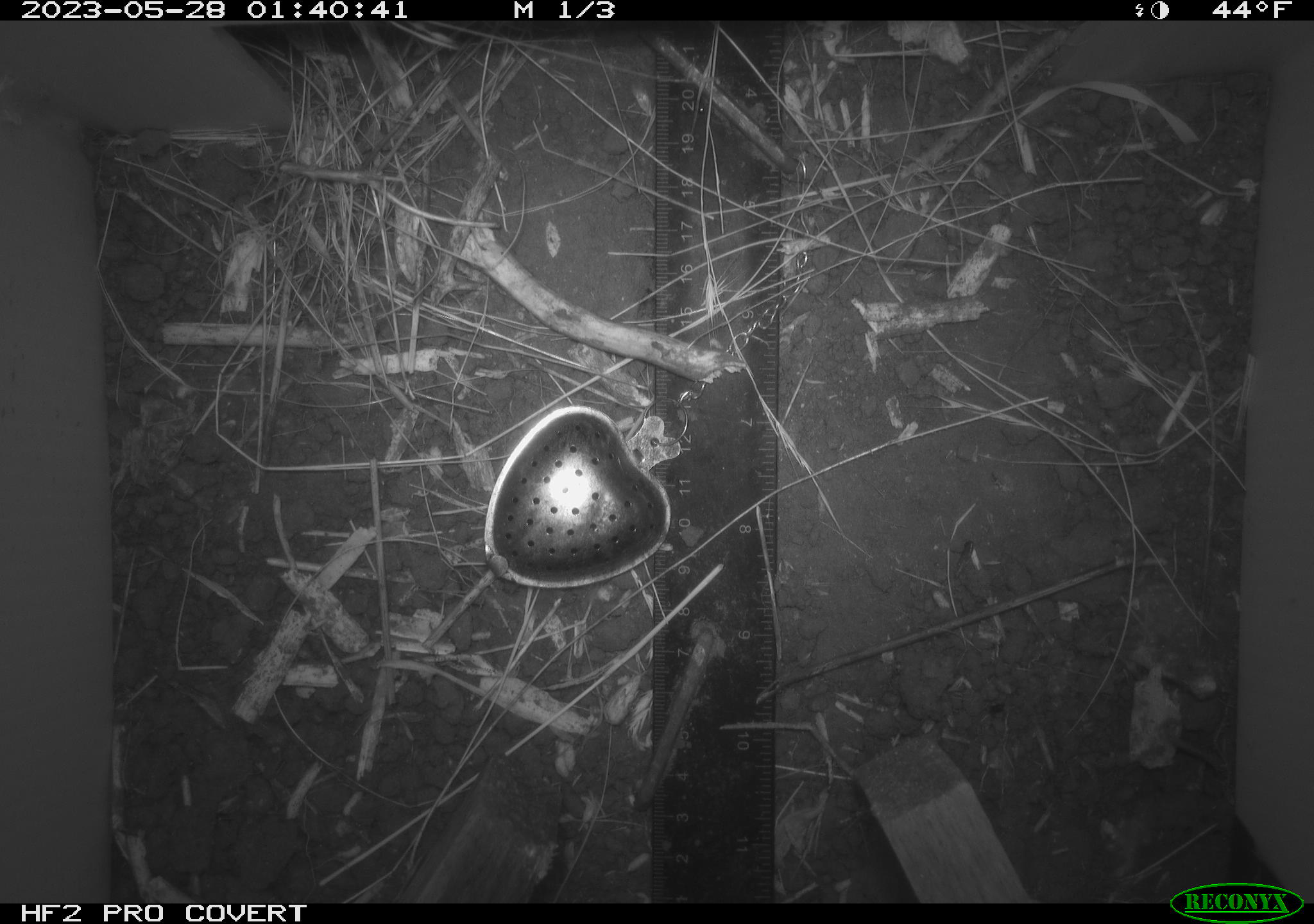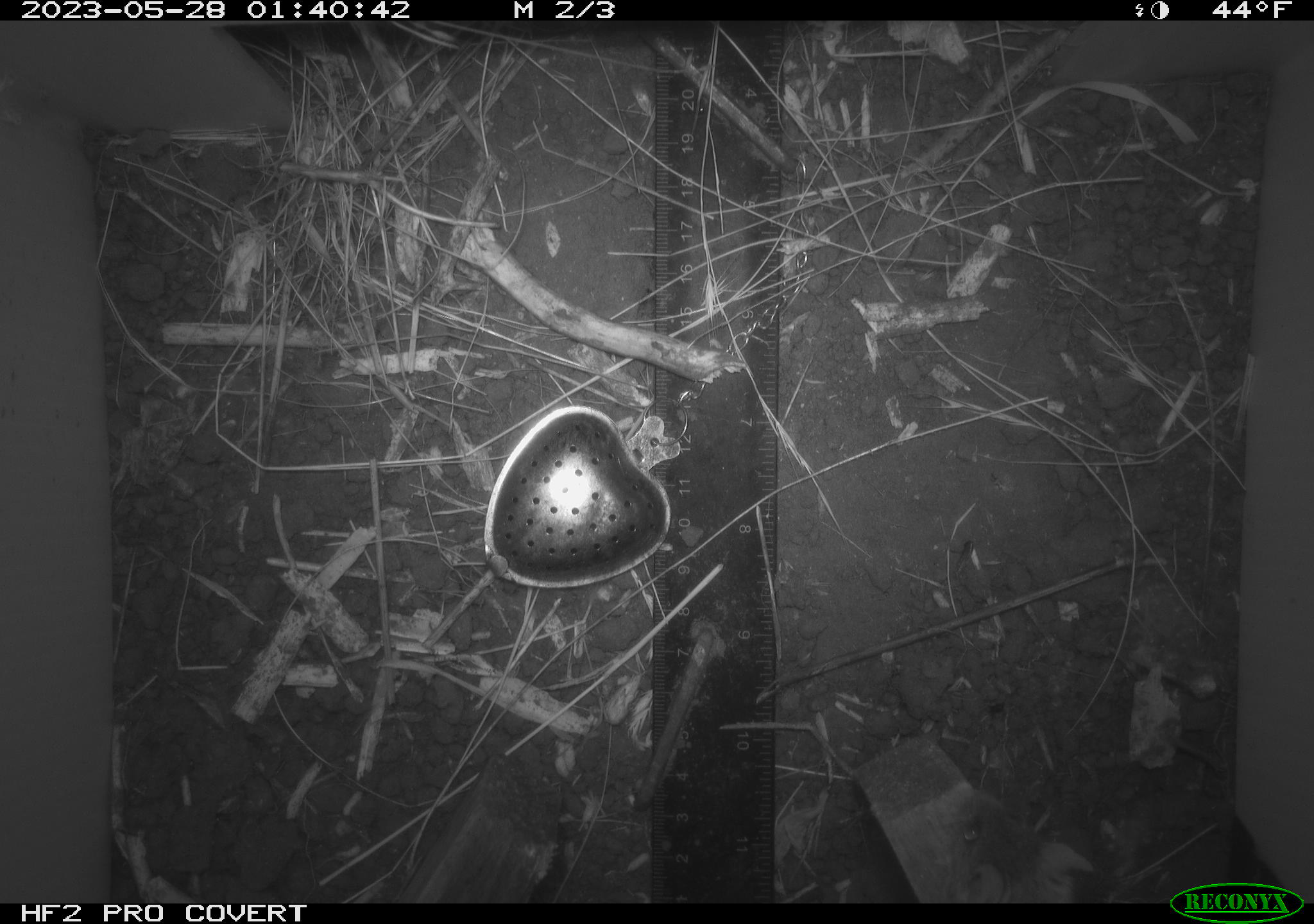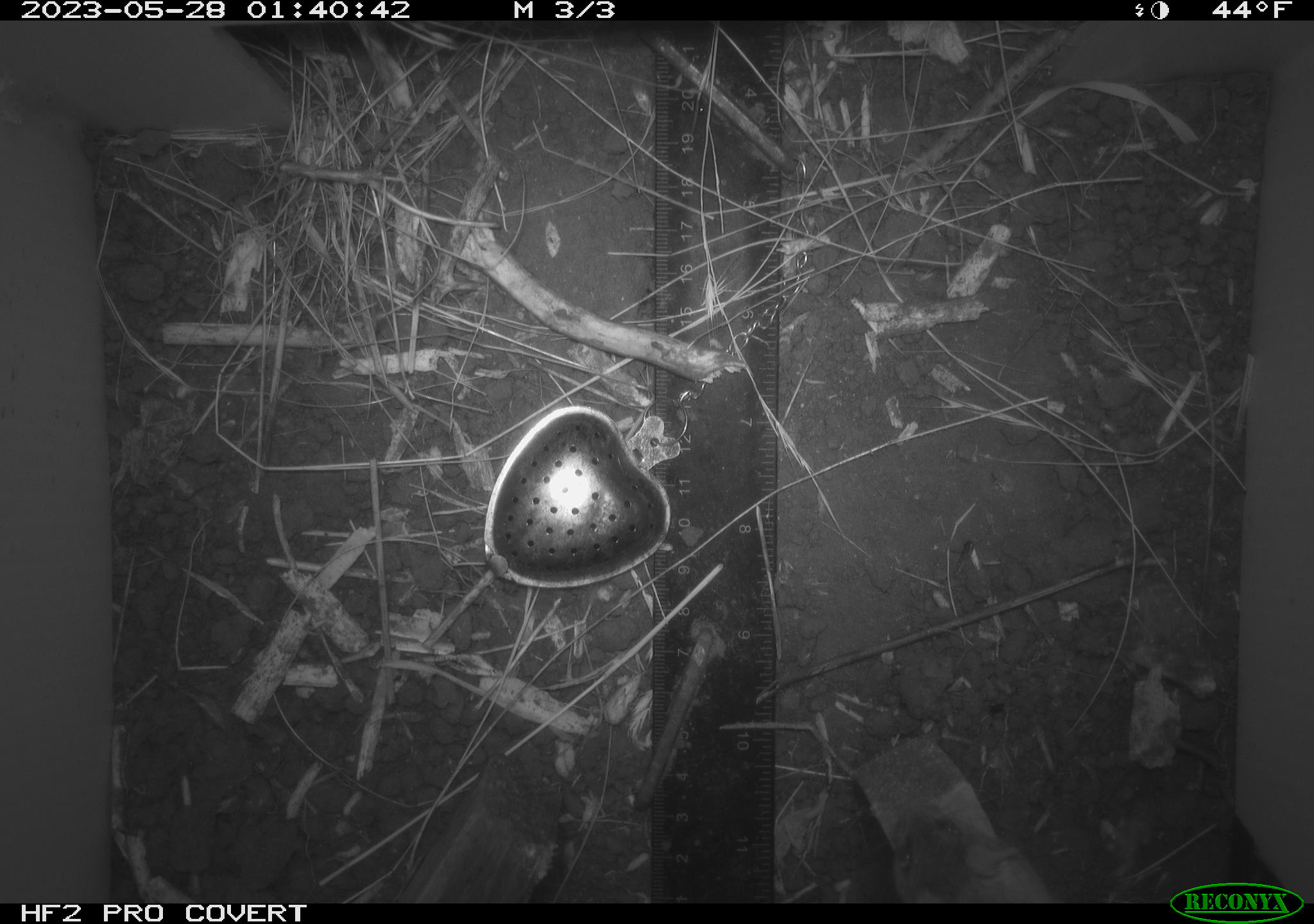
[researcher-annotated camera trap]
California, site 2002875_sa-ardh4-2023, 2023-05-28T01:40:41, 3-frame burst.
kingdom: Animalia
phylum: Chordata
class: Mammalia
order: Rodentia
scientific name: Rodentia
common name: mouse species